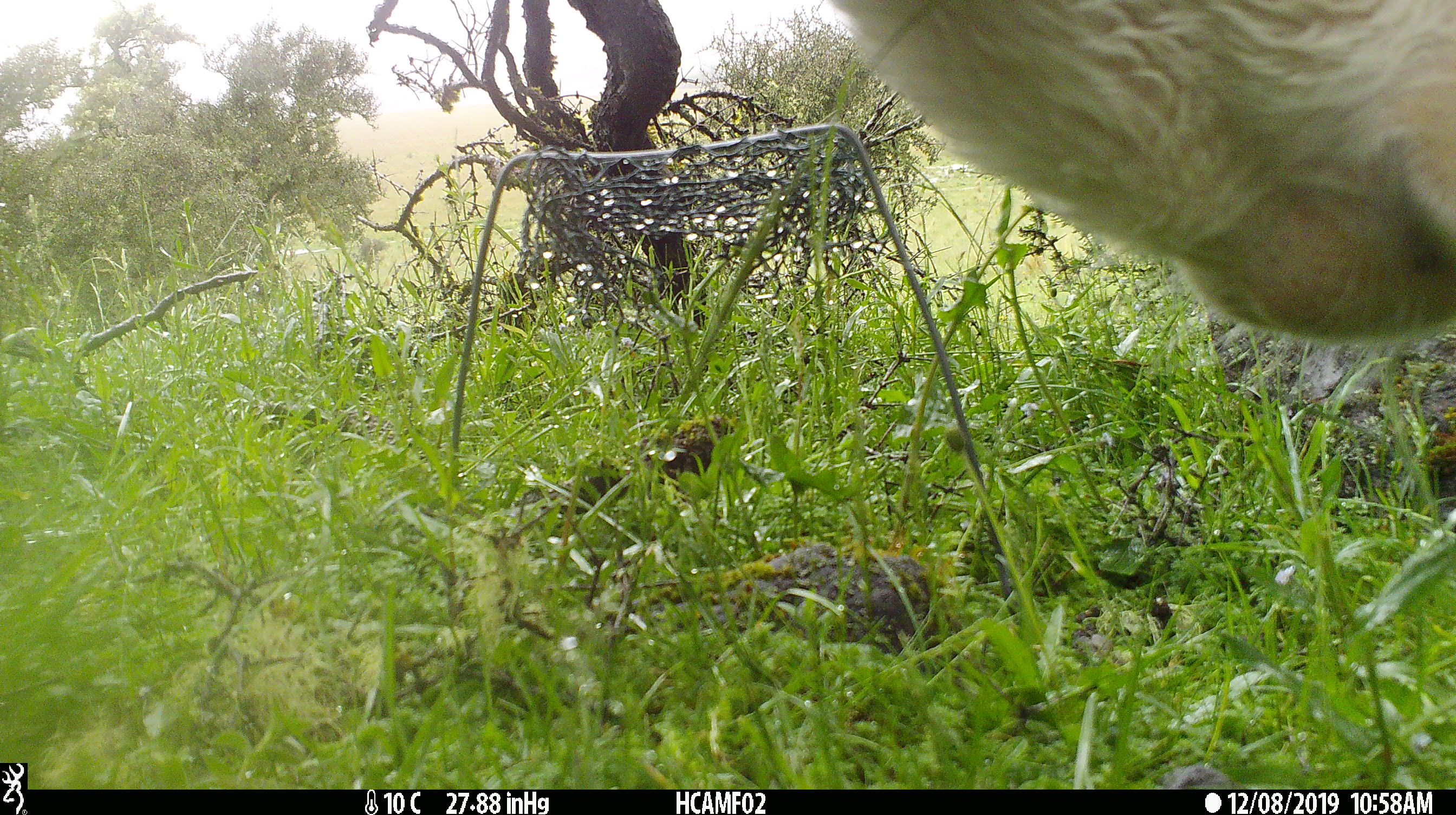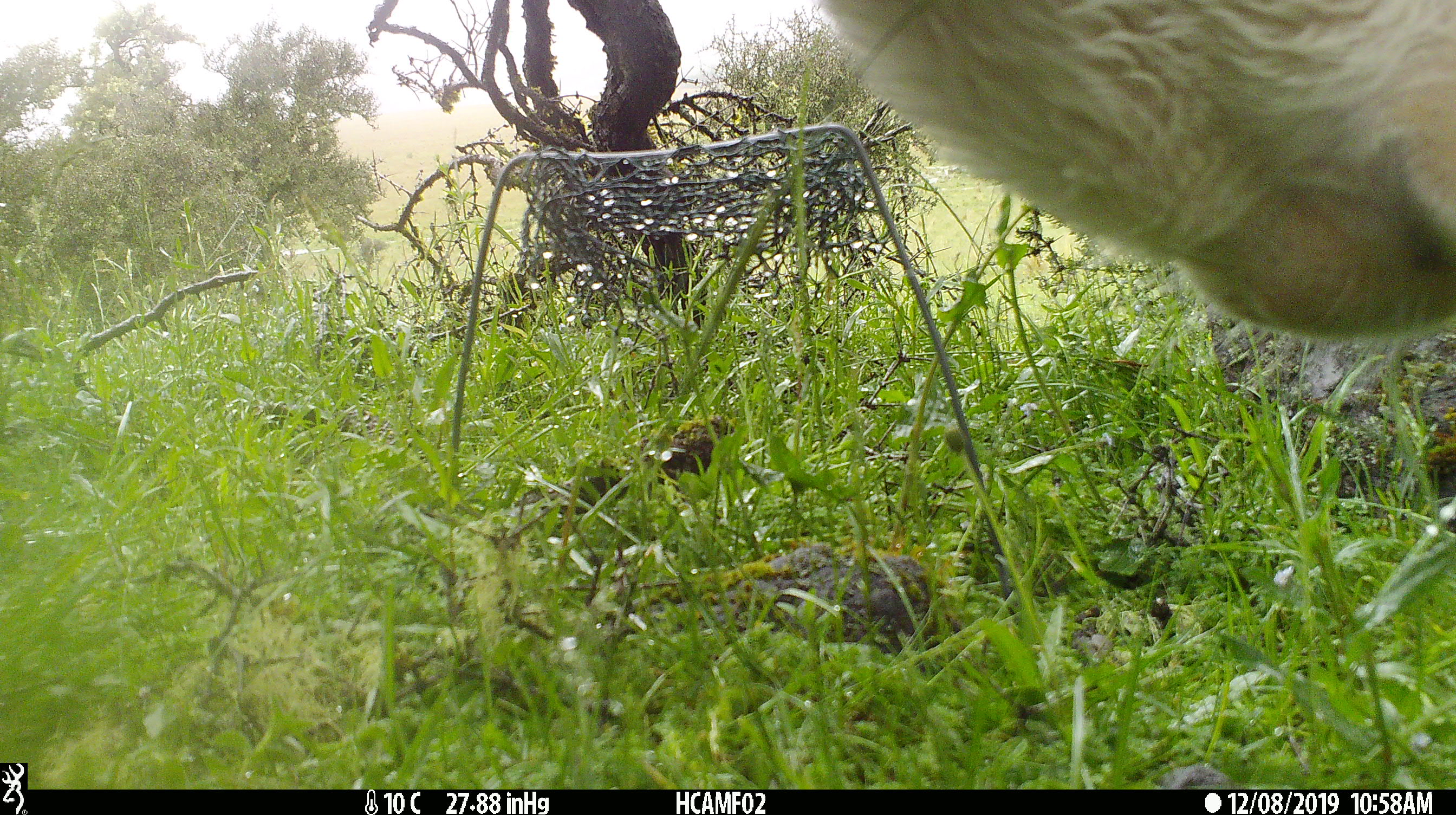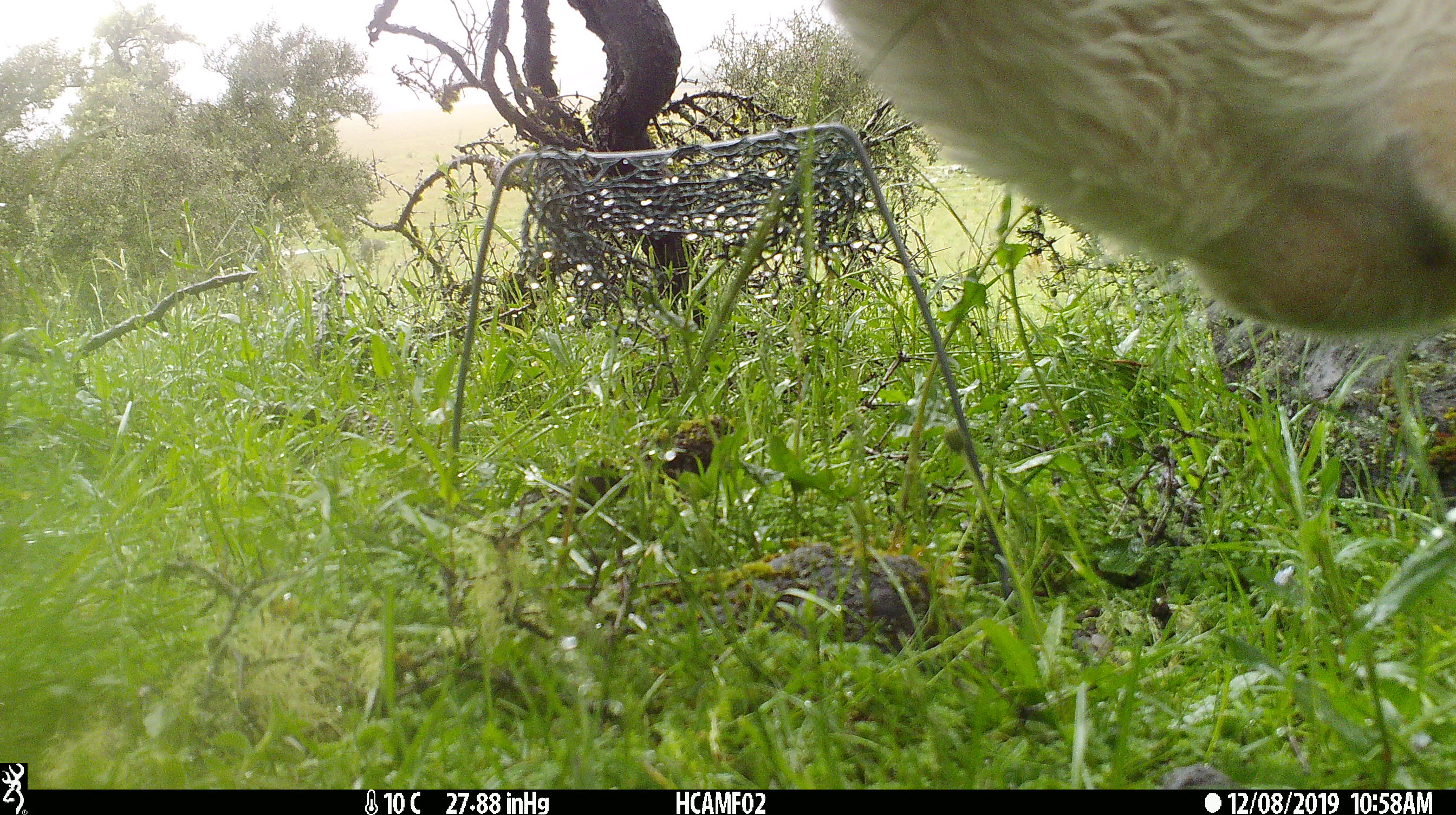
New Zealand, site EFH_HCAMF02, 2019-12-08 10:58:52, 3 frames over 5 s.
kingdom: Animalia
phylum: Chordata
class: Mammalia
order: Artiodactyla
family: Bovidae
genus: Bos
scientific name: Bos taurus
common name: domestic cow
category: cow